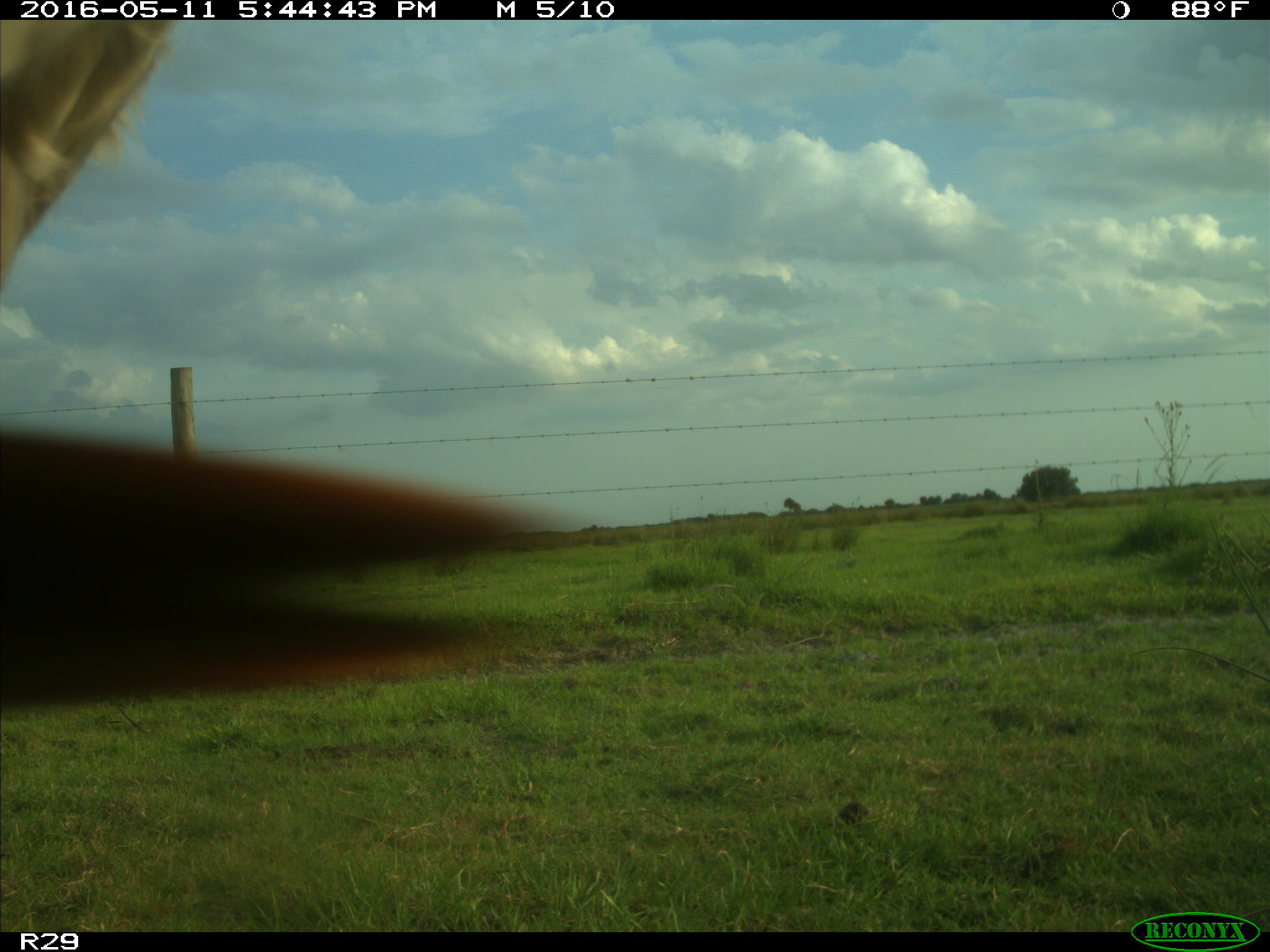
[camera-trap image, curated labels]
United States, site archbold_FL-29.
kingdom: Animalia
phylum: Chordata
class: Mammalia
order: Artiodactyla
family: Bovidae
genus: Bos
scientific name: Bos taurus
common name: domestic cow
Bos taurus (domestic cow).